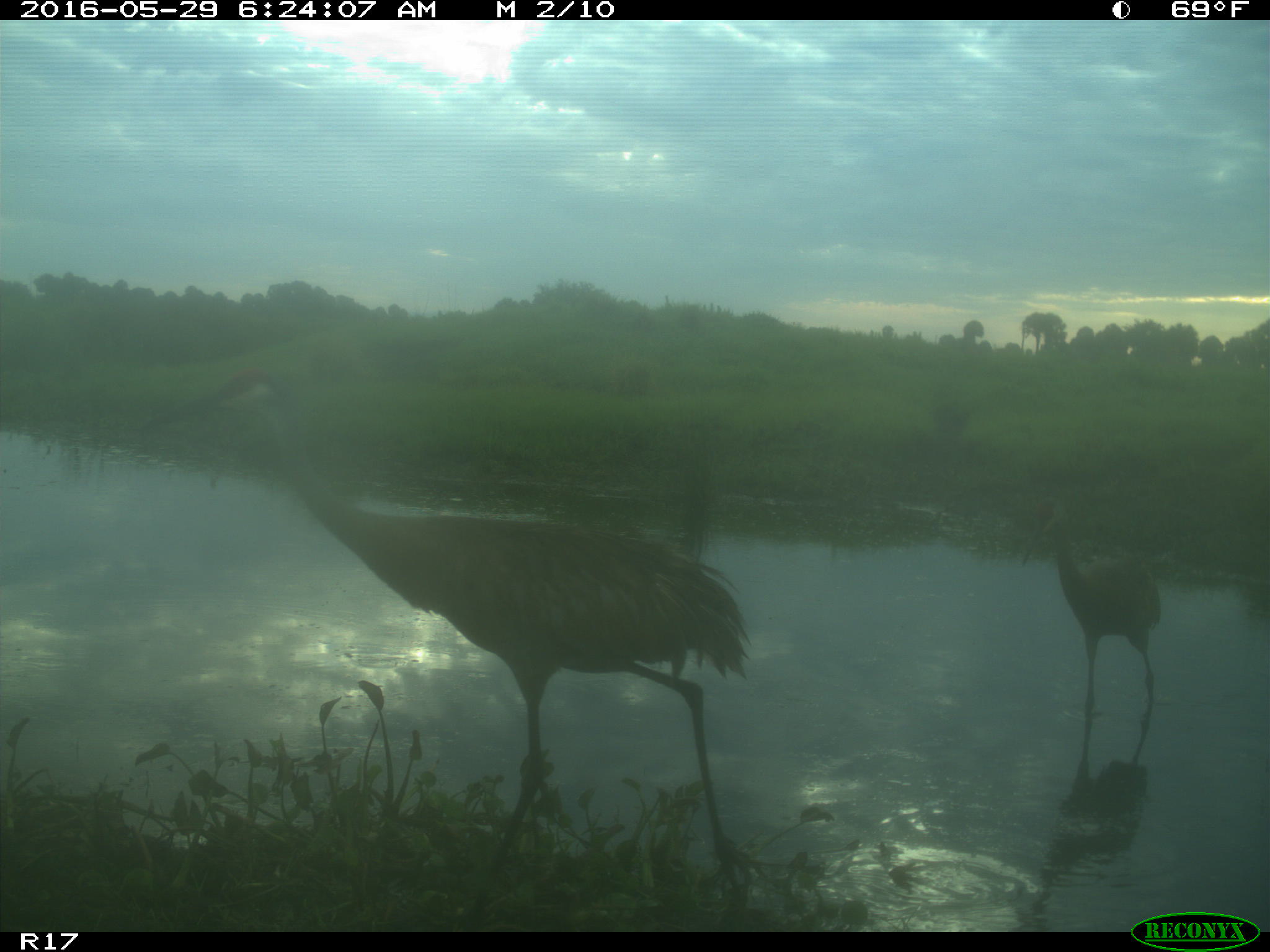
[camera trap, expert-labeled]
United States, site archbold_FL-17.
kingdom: Animalia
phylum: Chordata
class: Mammalia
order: Artiodactyla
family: Bovidae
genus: Bos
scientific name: Bos taurus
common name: domestic cow